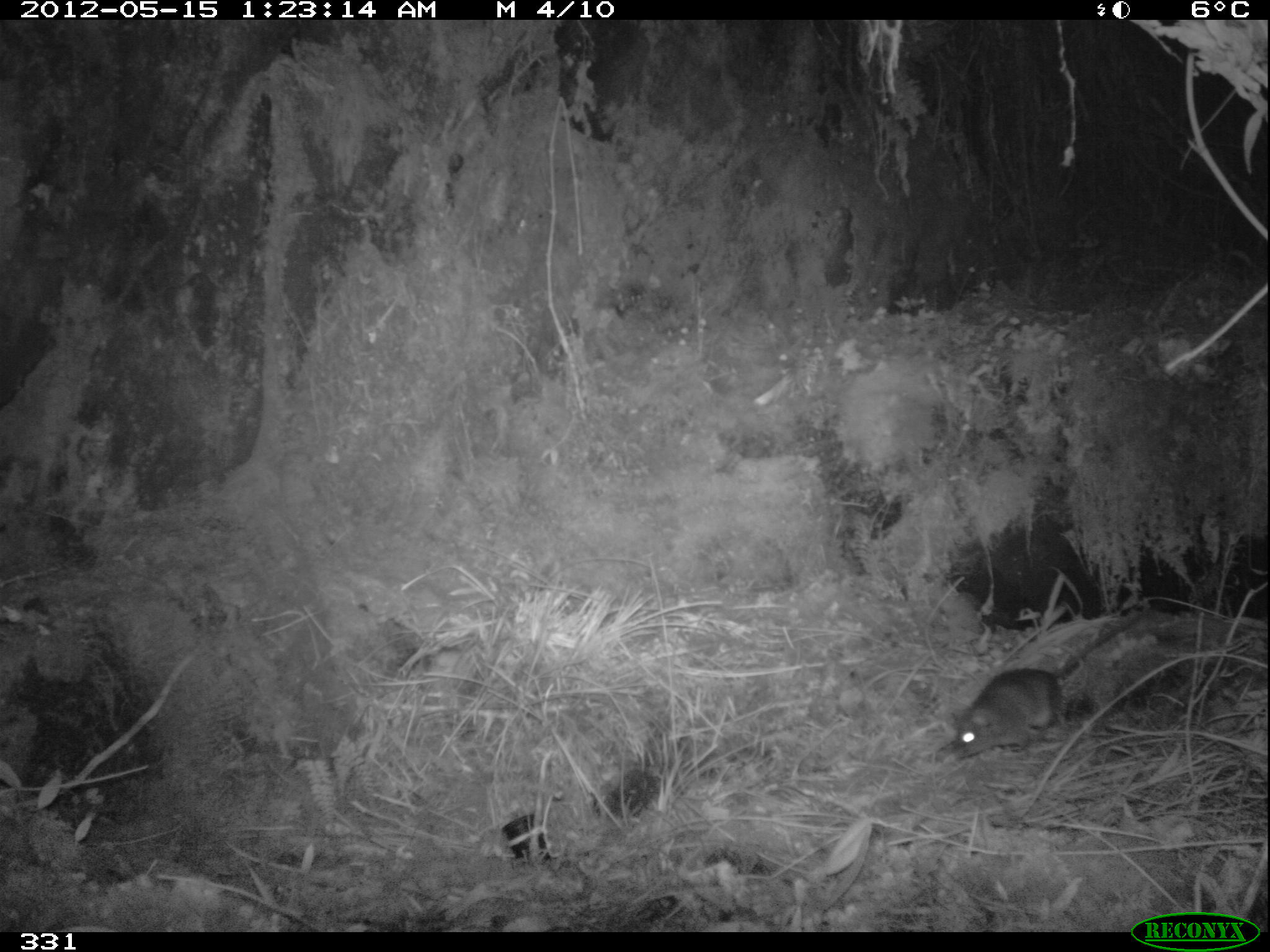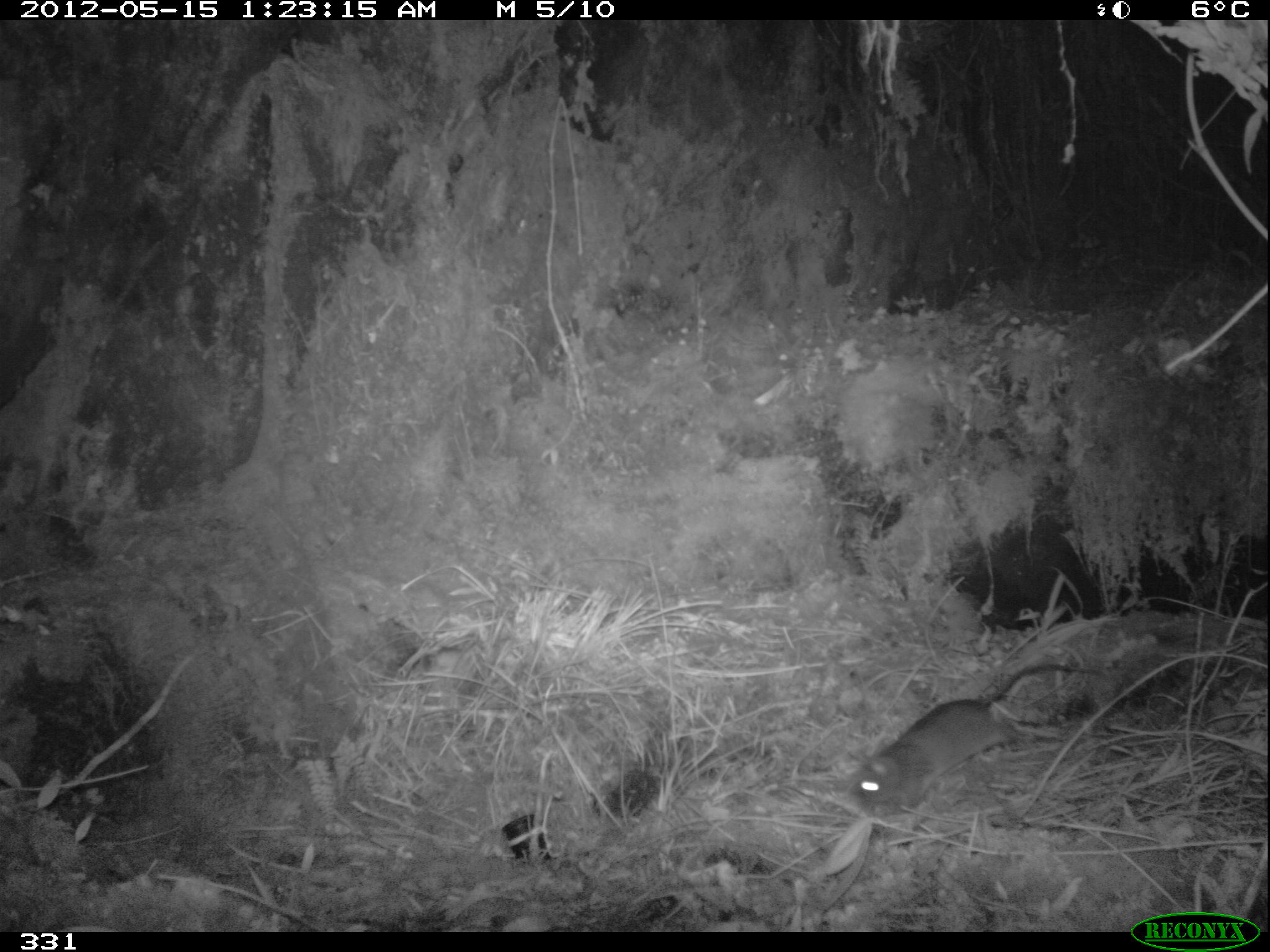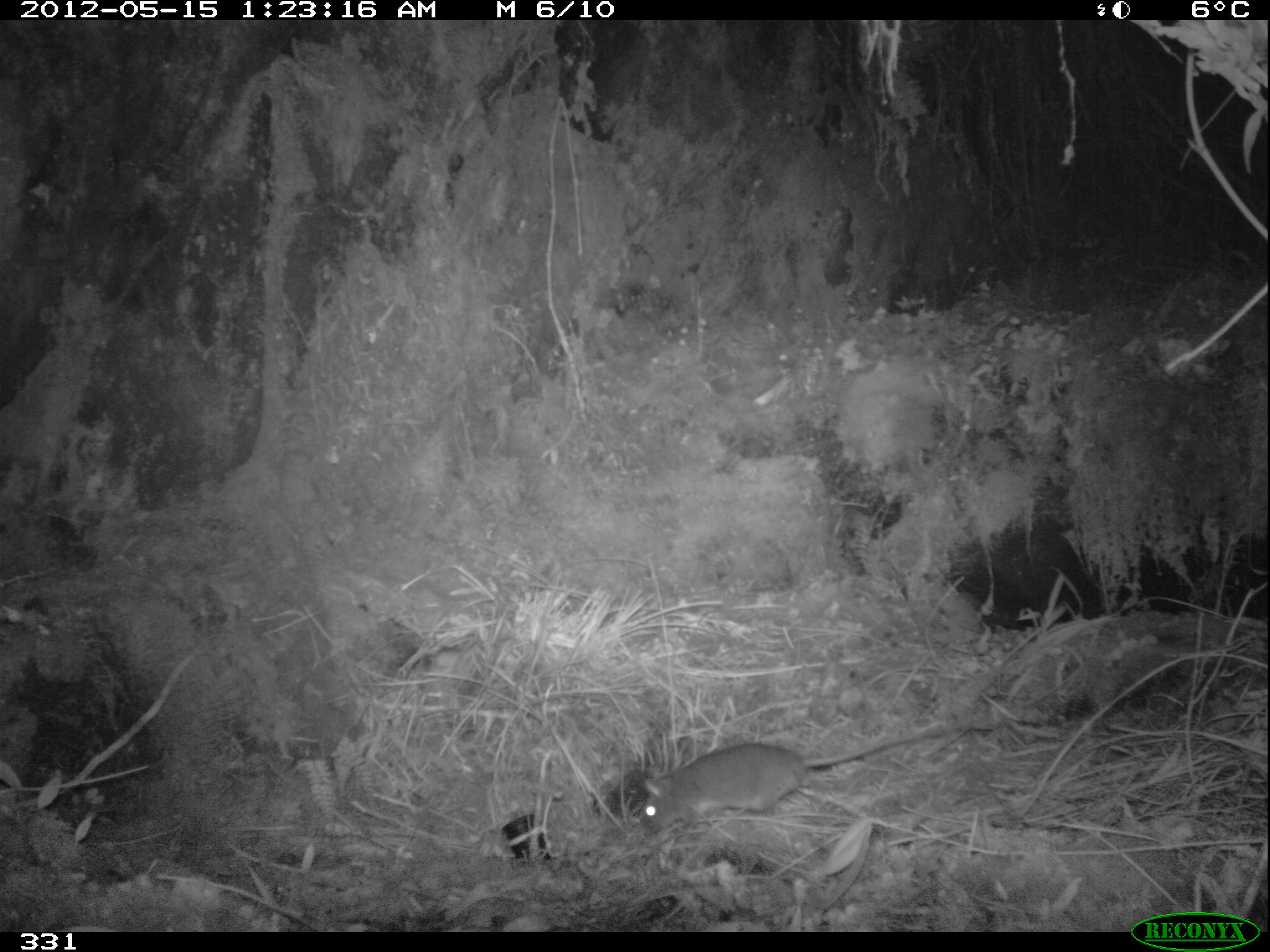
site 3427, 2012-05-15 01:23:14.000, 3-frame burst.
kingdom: Animalia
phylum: Chordata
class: Mammalia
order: Rodentia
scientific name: Rodentia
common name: rodents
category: unknown rodent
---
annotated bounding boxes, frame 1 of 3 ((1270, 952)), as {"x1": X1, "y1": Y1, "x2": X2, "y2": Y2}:
unknown rodent: {"x1": 948, "y1": 605, "x2": 1160, "y2": 763}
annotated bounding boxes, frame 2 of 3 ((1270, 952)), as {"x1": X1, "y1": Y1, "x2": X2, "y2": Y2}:
unknown rodent: {"x1": 851, "y1": 662, "x2": 1115, "y2": 821}